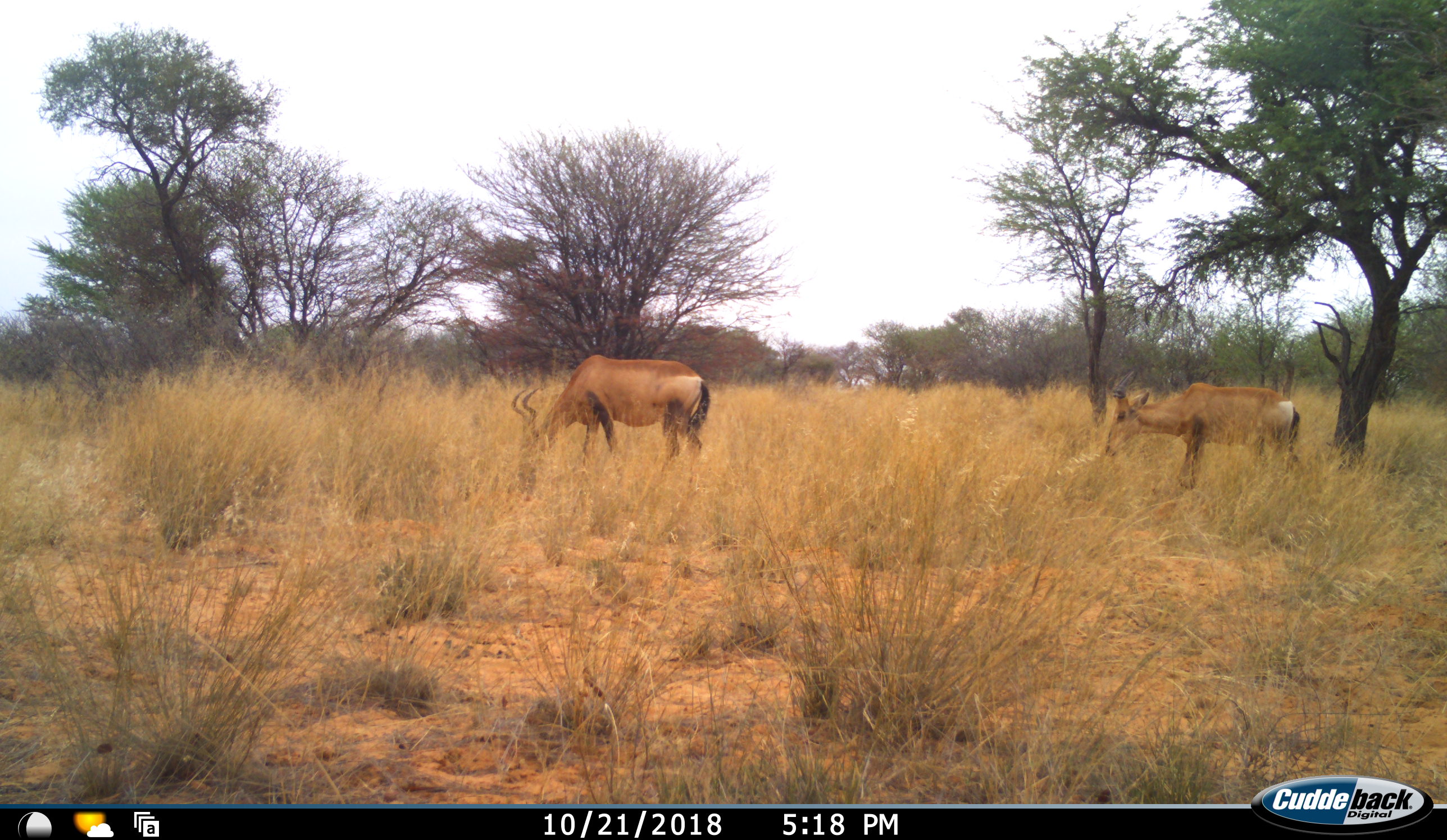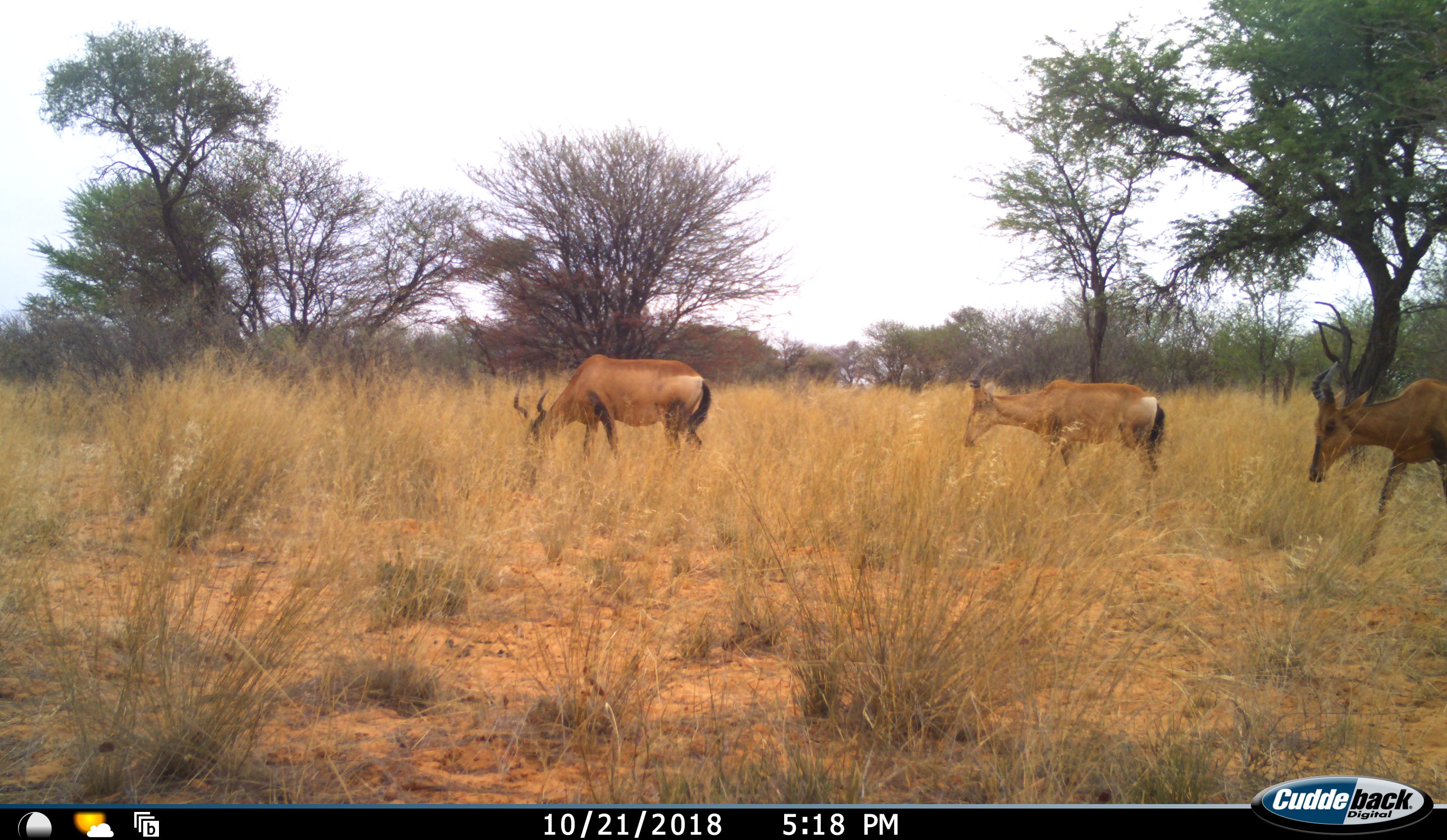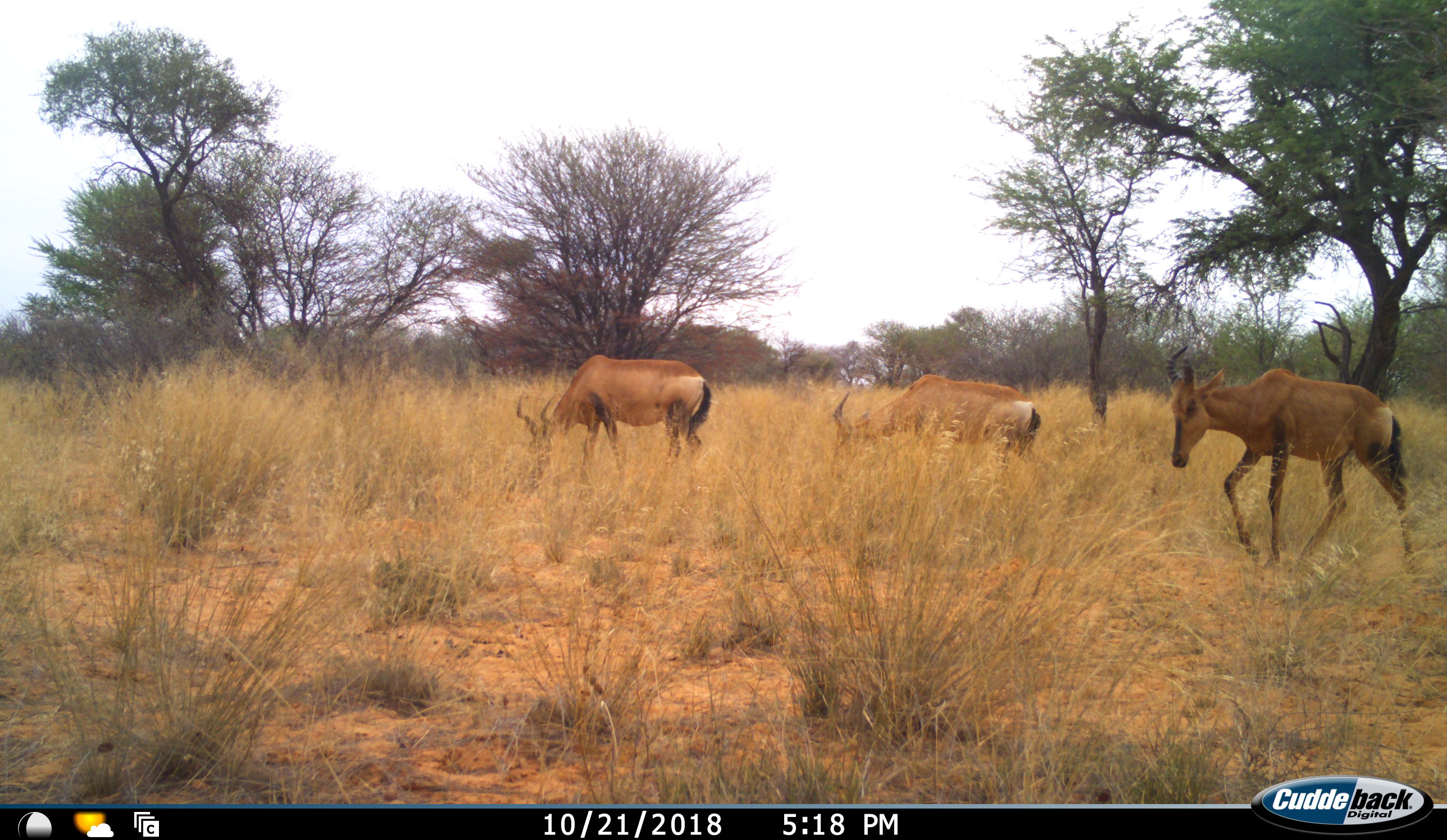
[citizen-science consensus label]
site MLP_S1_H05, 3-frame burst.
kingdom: Animalia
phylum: Chordata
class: Mammalia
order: Artiodactyla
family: Bovidae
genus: Alcelaphus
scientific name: Alcelaphus buselaphus caama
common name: red hartebeest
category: hartebeestred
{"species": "hartebeestred (red hartebeest) (Alcelaphus buselaphus caama)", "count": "3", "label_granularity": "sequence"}